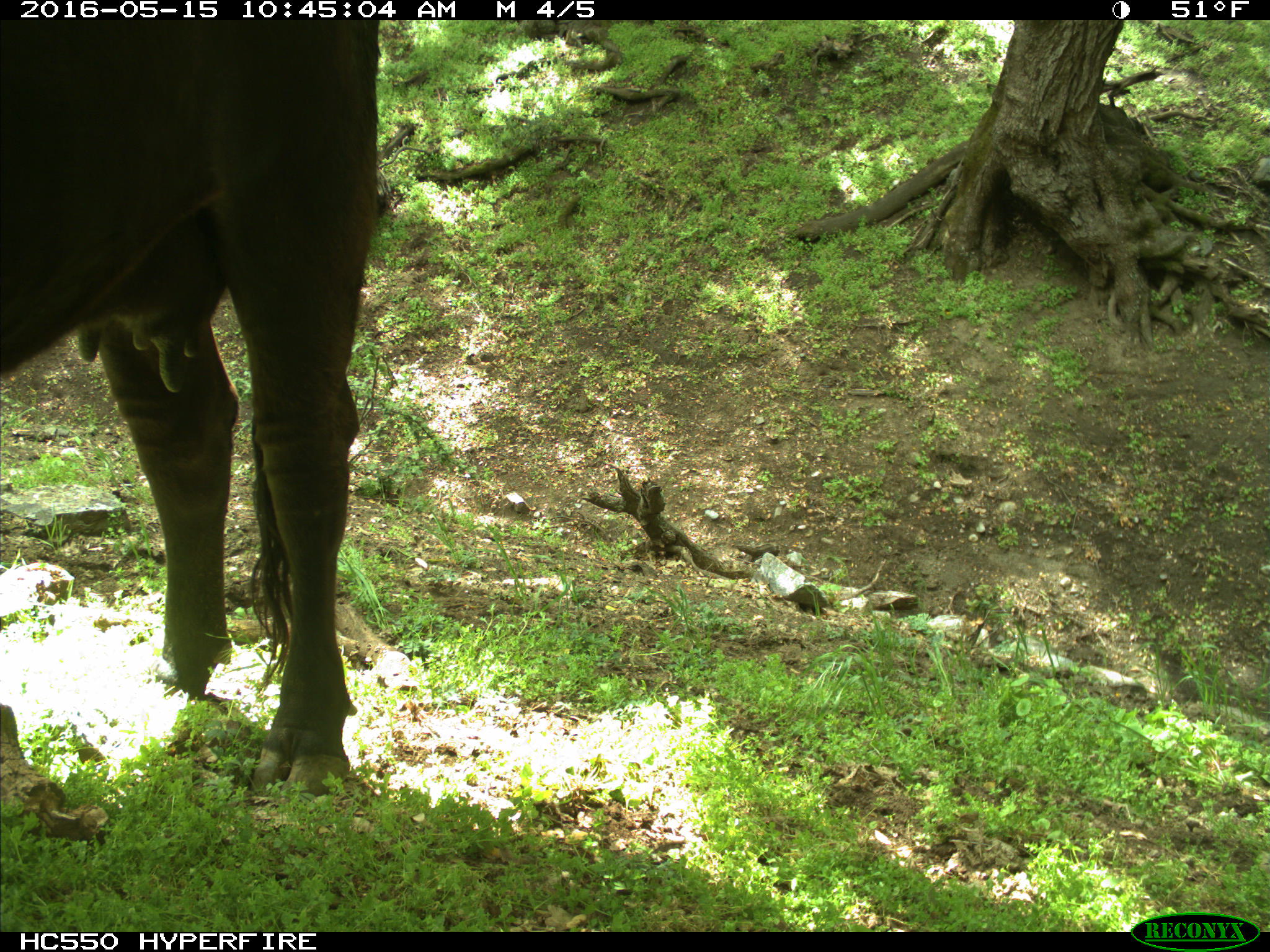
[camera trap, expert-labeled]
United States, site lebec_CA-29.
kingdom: Animalia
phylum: Chordata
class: Mammalia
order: Artiodactyla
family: Bovidae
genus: Bos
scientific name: Bos taurus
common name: domestic cow